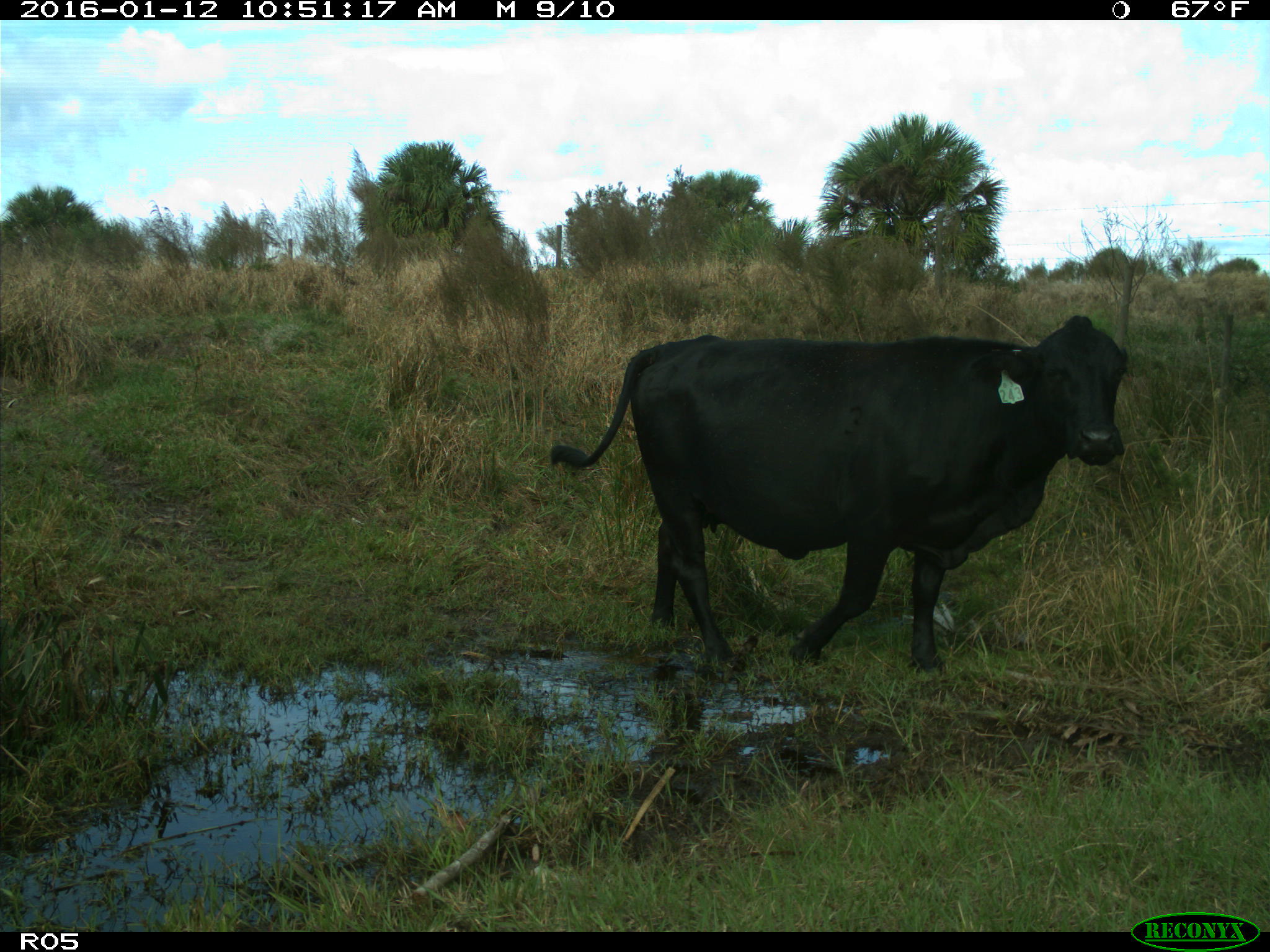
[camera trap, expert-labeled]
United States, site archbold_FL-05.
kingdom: Animalia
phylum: Chordata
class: Mammalia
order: Artiodactyla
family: Bovidae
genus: Bos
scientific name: Bos taurus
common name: domestic cow